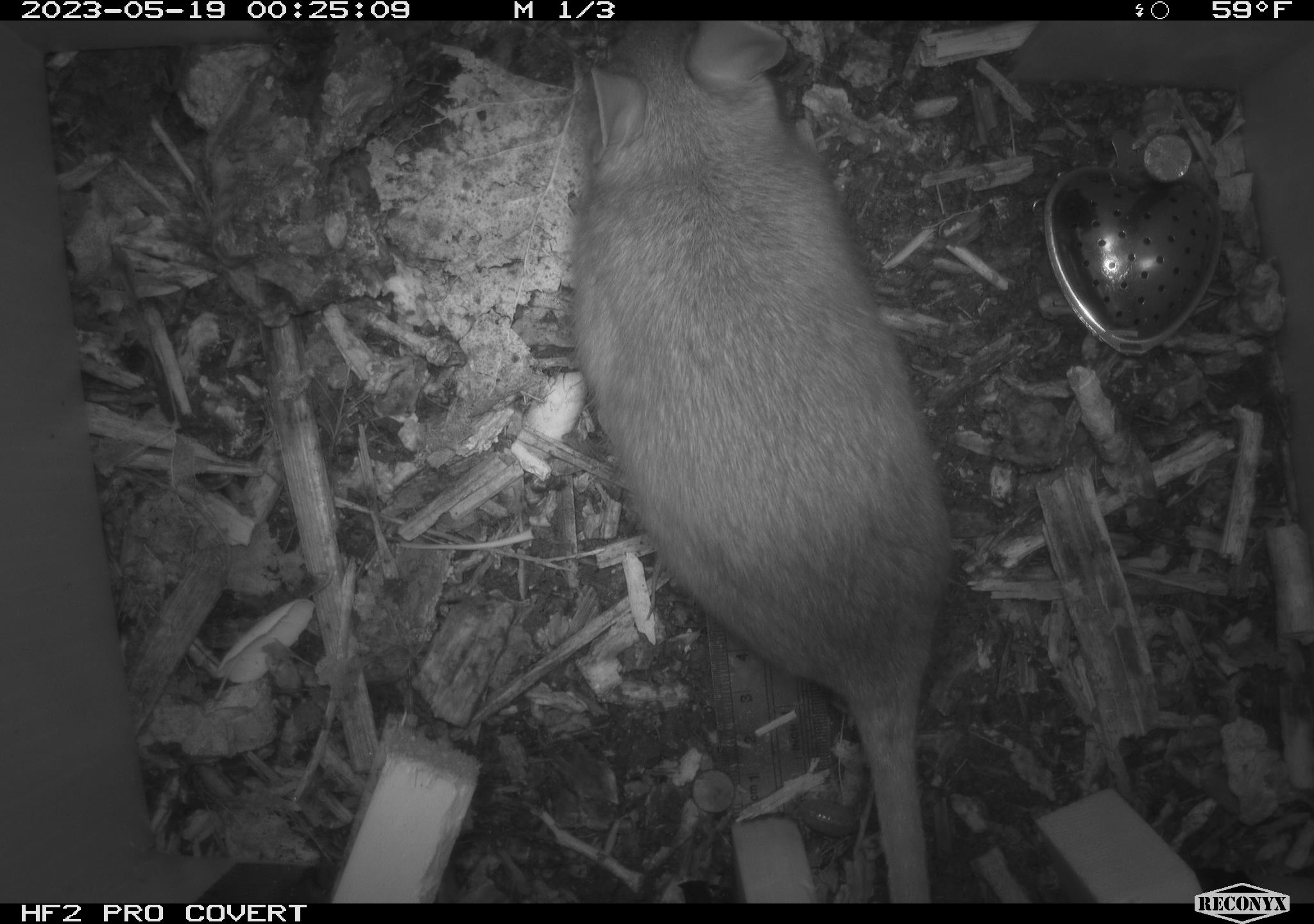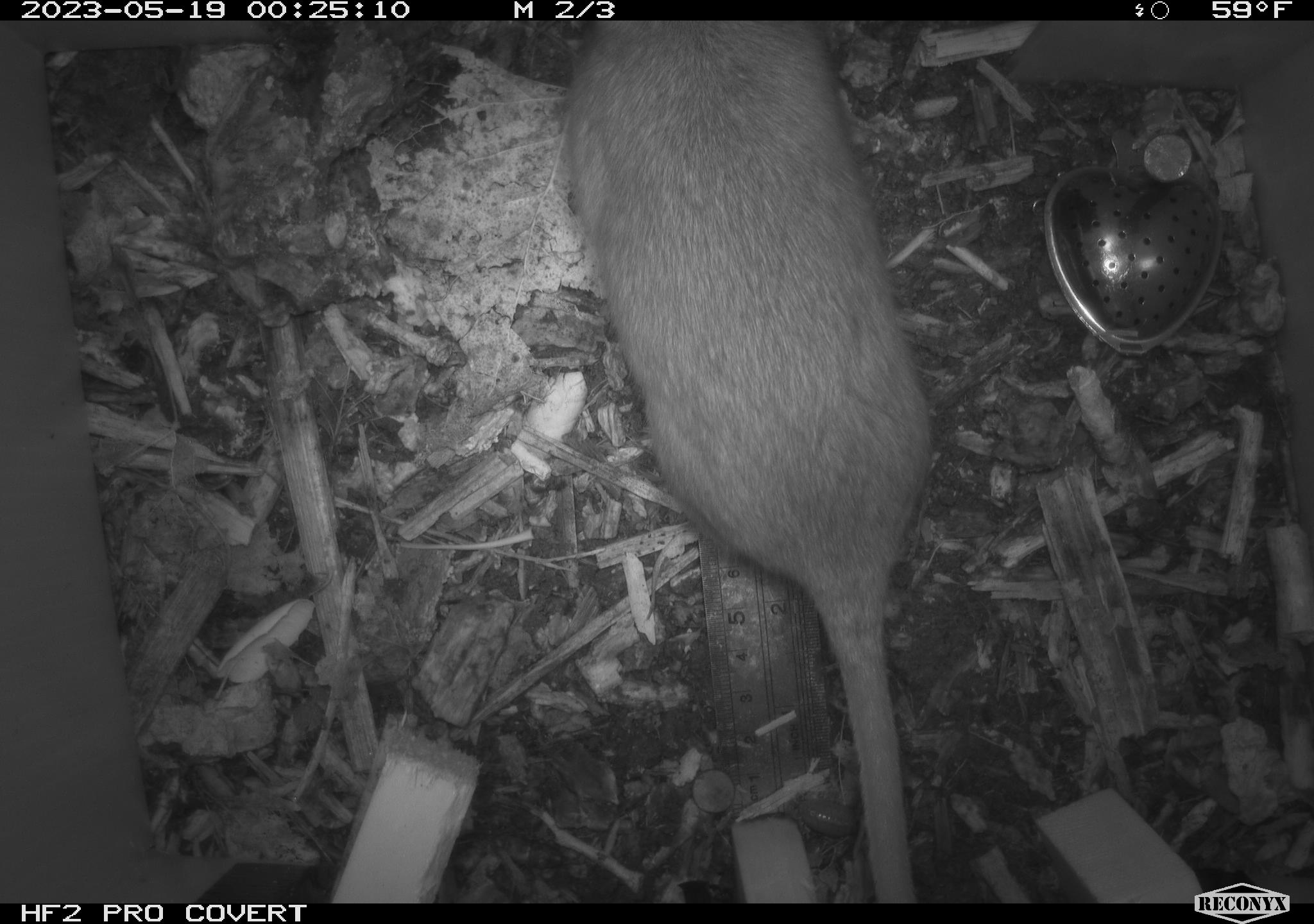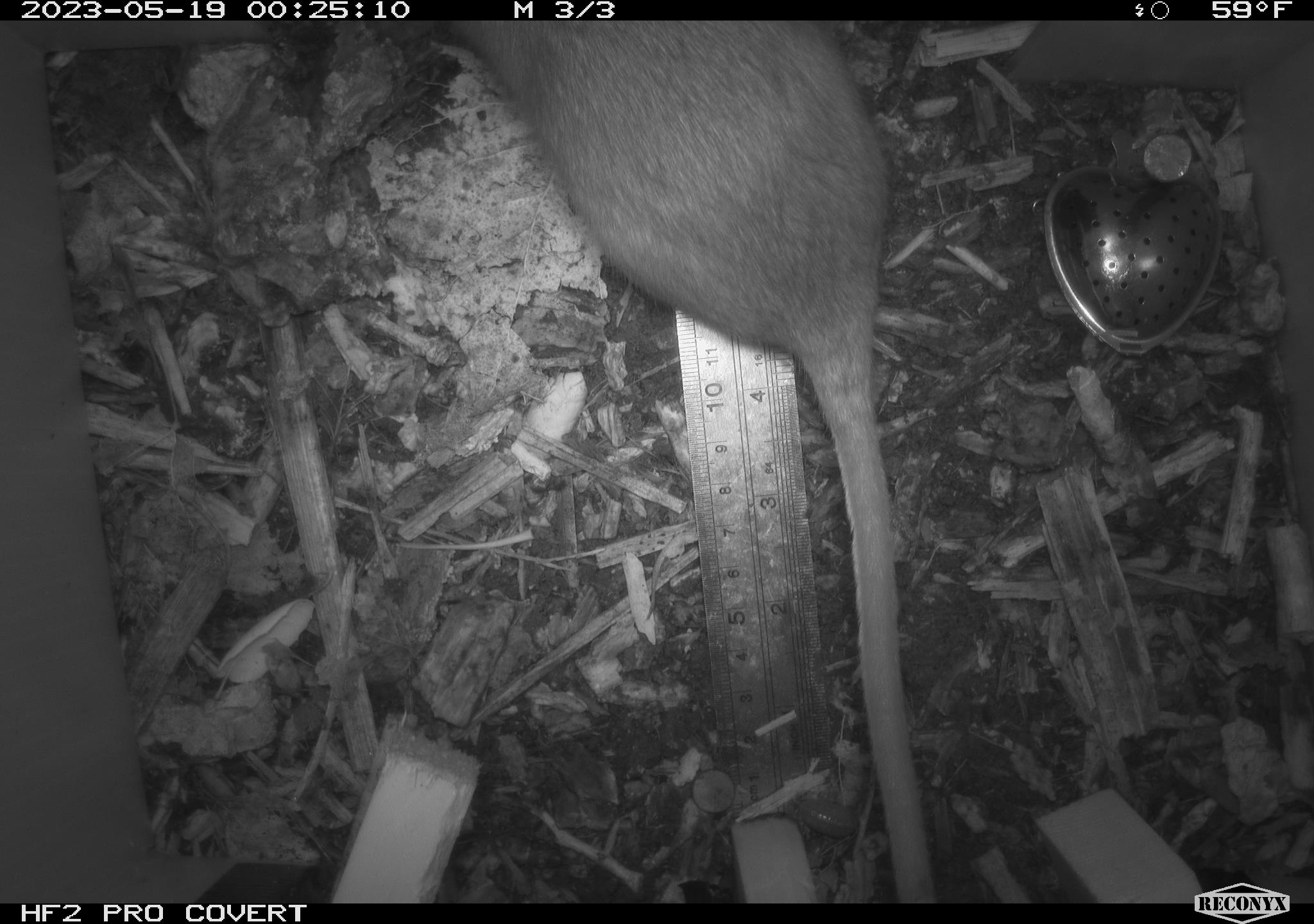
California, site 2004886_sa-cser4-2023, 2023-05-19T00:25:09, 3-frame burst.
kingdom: Animalia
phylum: Chordata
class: Mammalia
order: Rodentia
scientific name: Rodentia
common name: woodrat or rat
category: woodrat or rat species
Woodrat or rat species (woodrat or rat) (Rodentia).